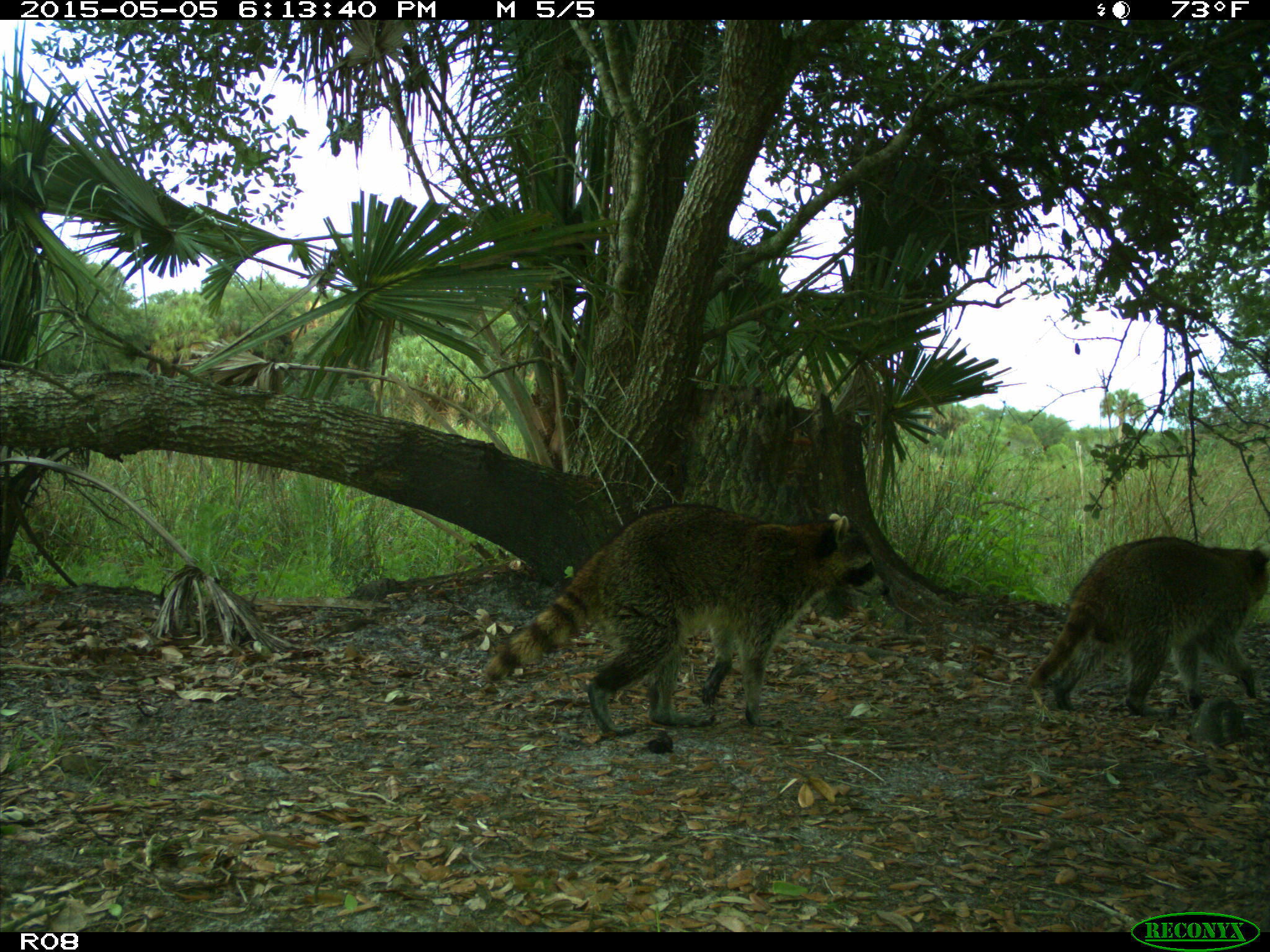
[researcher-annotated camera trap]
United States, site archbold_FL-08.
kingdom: Animalia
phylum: Chordata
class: Mammalia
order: Carnivora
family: Procyonidae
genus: Procyon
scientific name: Procyon lotor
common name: common raccoon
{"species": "Procyon lotor (common raccoon)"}